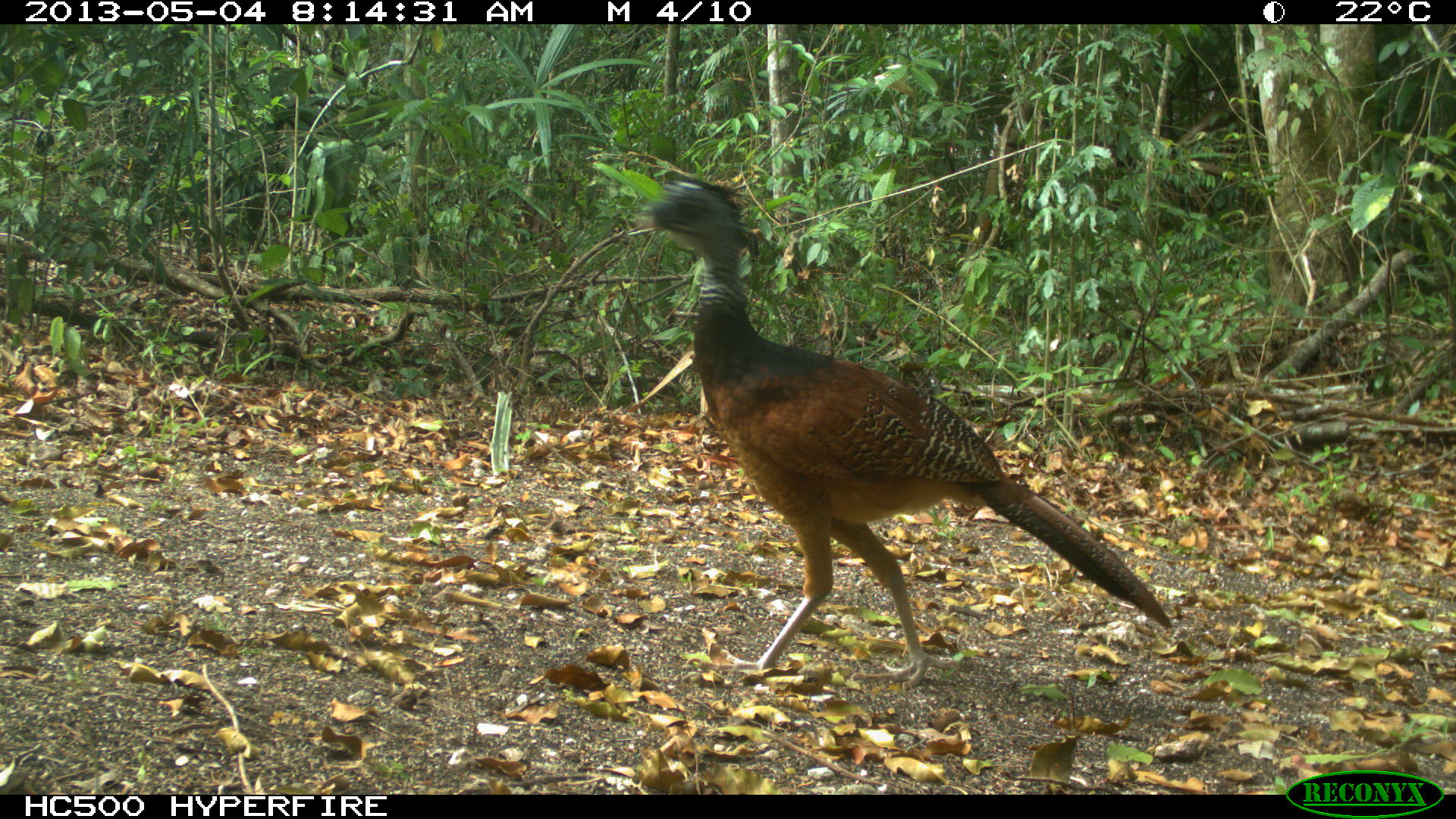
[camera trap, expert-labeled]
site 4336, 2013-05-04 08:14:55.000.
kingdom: Animalia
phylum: Chordata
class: Aves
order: Galliformes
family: Cracidae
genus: Crax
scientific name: Crax rubra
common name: great curassow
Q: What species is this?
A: Crax rubra (great curassow).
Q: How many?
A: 1.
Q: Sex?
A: Female.